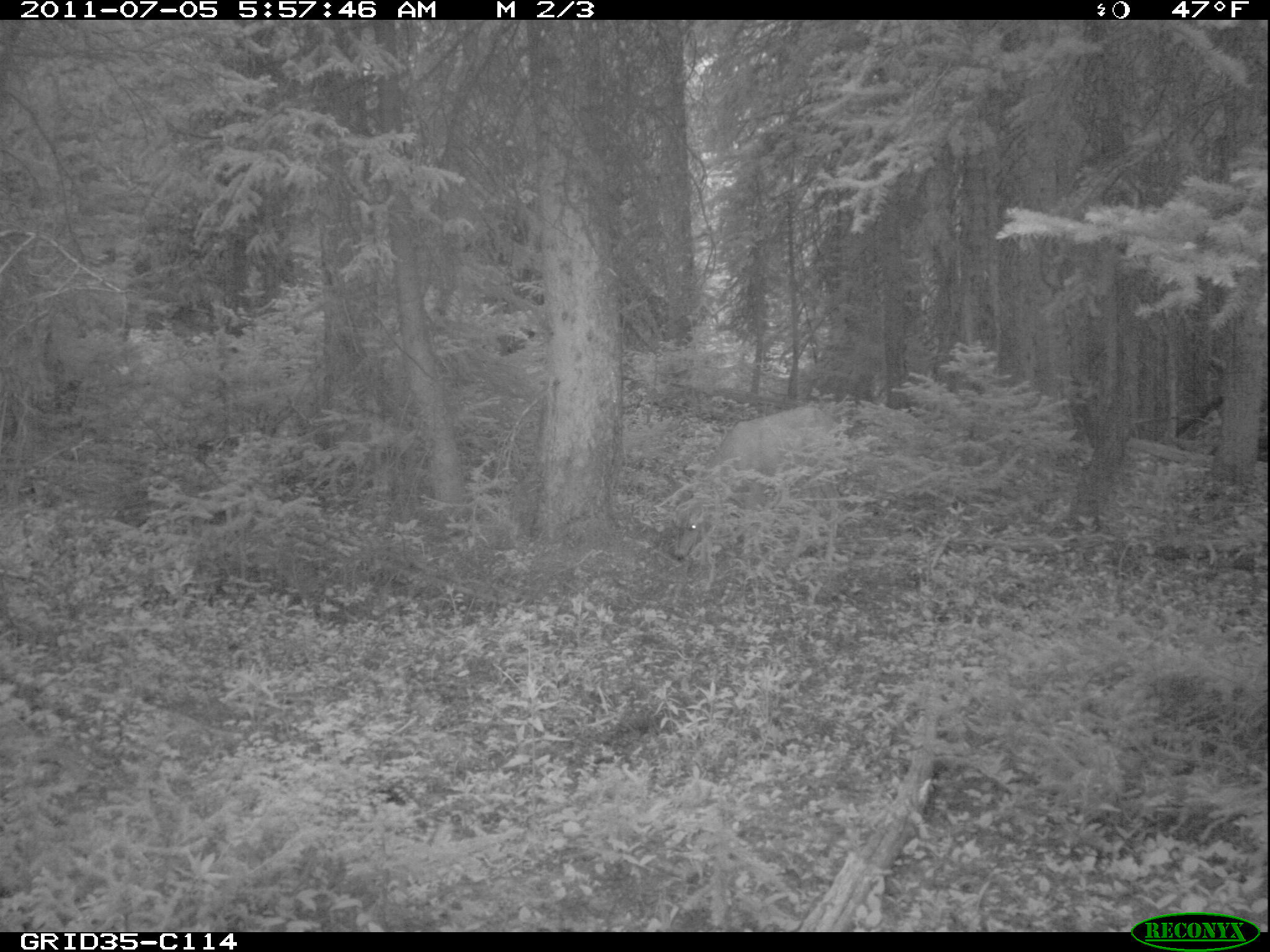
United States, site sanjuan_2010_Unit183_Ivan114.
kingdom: Animalia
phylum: Chordata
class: Mammalia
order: Artiodactyla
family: Cervidae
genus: Odocoileus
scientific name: Odocoileus hemionus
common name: mule deer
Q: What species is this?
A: Odocoileus hemionus (mule deer).